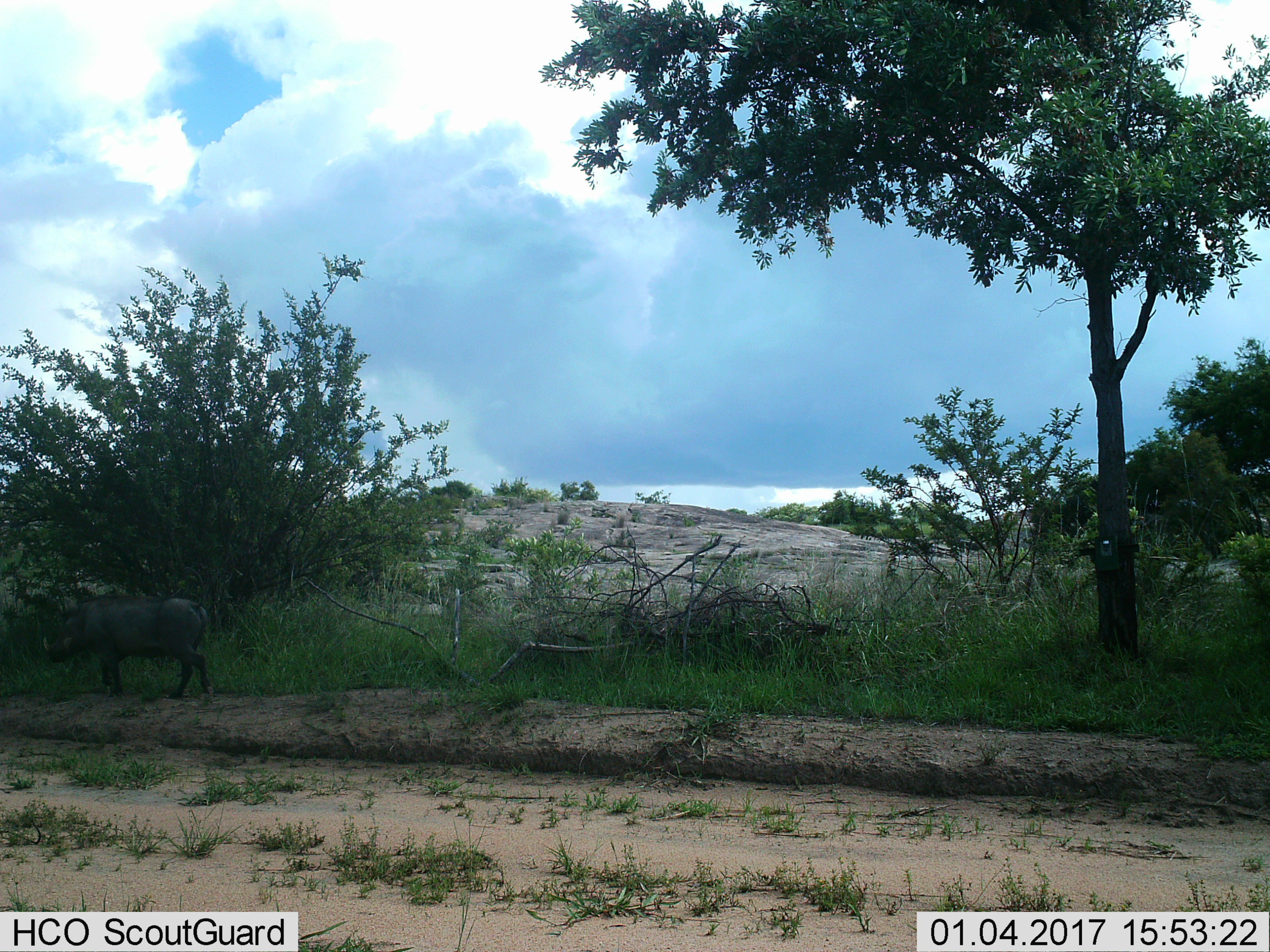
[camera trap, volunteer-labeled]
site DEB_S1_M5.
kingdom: Animalia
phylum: Chordata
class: Mammalia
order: Artiodactyla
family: Suidae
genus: Phacochoerus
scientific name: Phacochoerus africanus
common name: warthog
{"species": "warthog (Phacochoerus africanus)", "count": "1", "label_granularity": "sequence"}